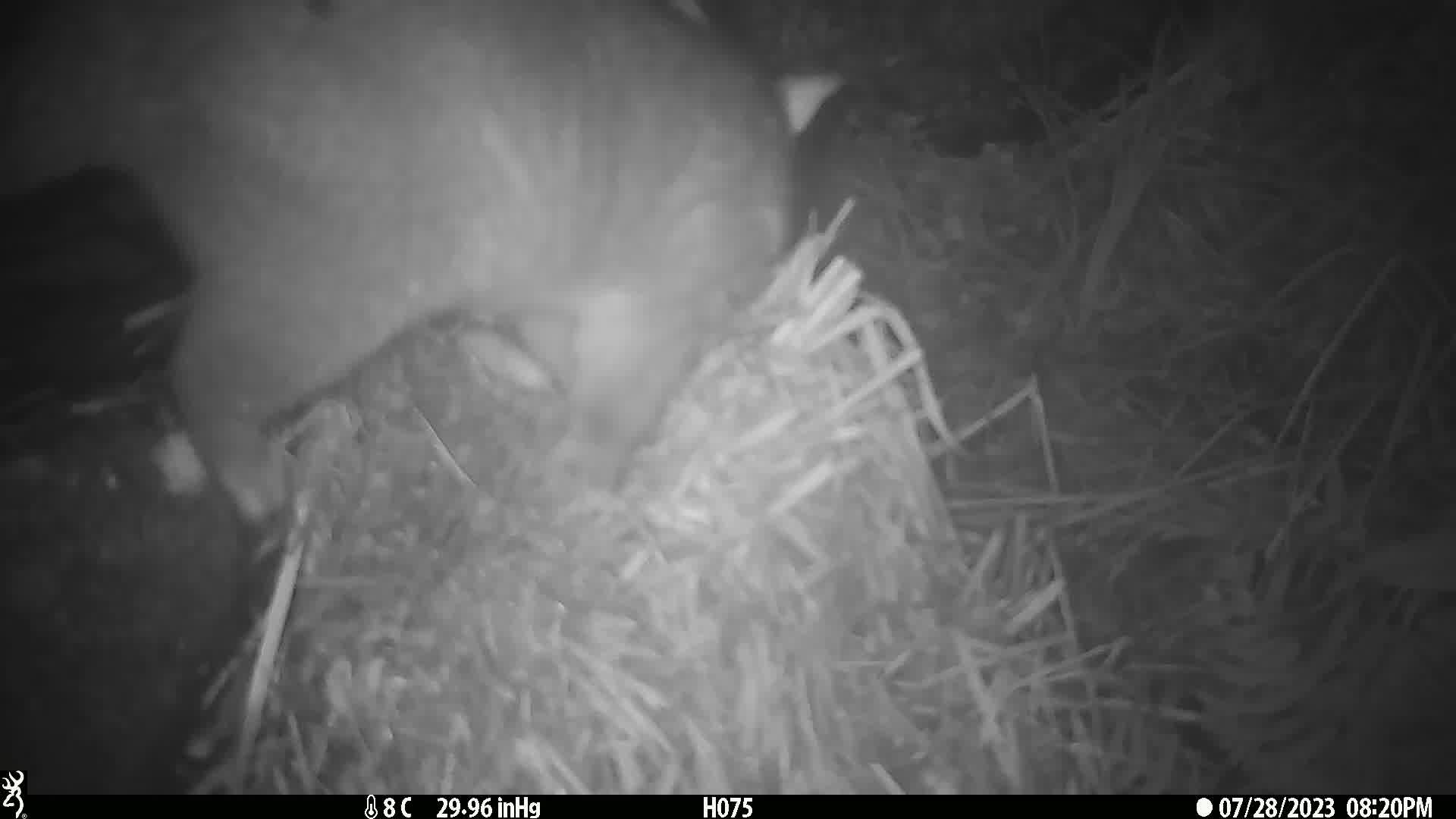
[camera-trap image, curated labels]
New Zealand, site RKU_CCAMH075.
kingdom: Animalia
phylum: Chordata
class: Mammalia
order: Diprotodontia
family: Phalangeridae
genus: Trichosurus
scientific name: Trichosurus vulpecula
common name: common brushtail possum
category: possum